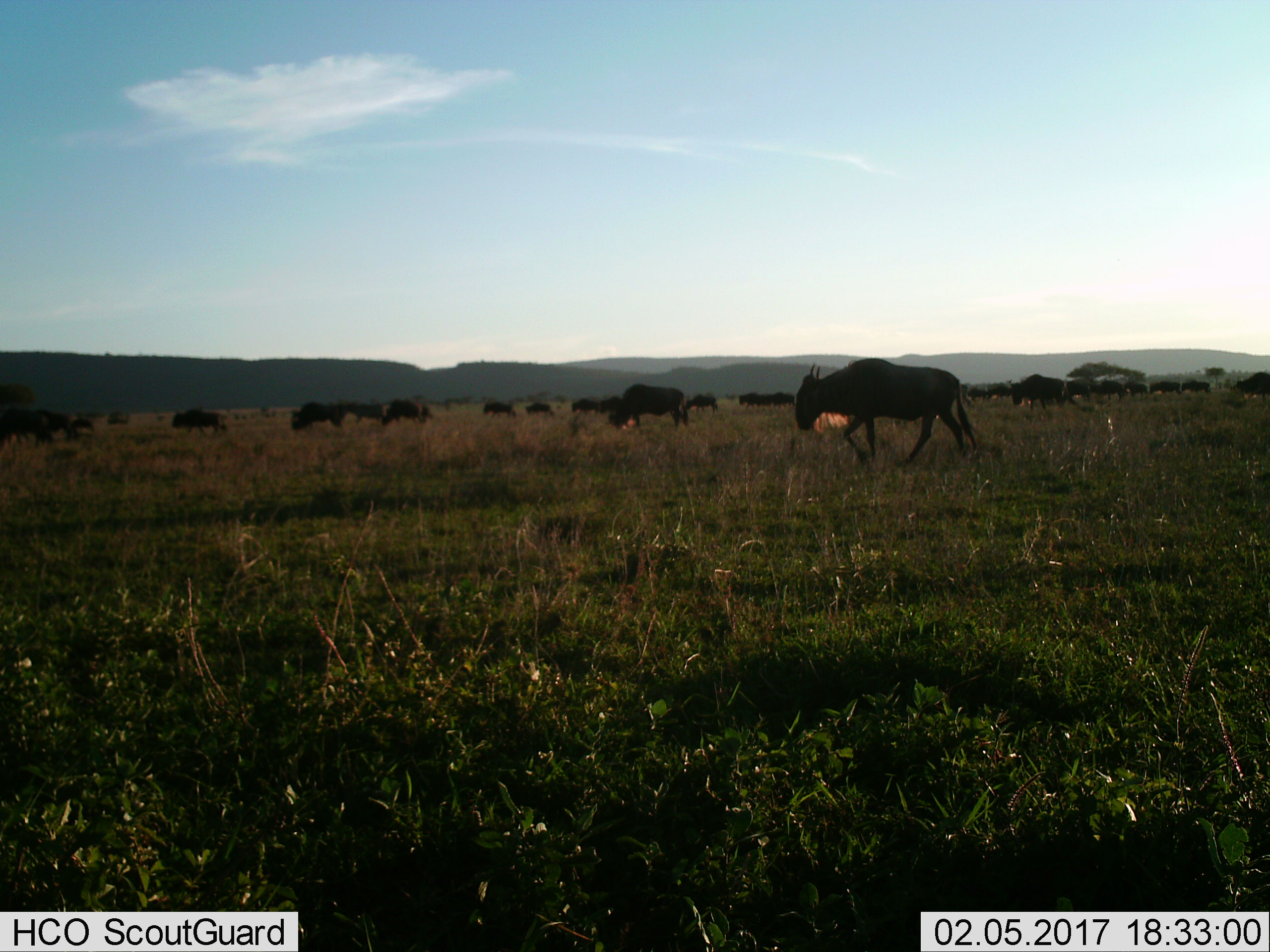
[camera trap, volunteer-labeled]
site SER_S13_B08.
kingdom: Animalia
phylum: Chordata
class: Mammalia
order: Artiodactyla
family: Bovidae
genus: Connochaetes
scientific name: Connochaetes taurinus taurinus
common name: blue wildebeest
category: wildebeestblue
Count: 11-50.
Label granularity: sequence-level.